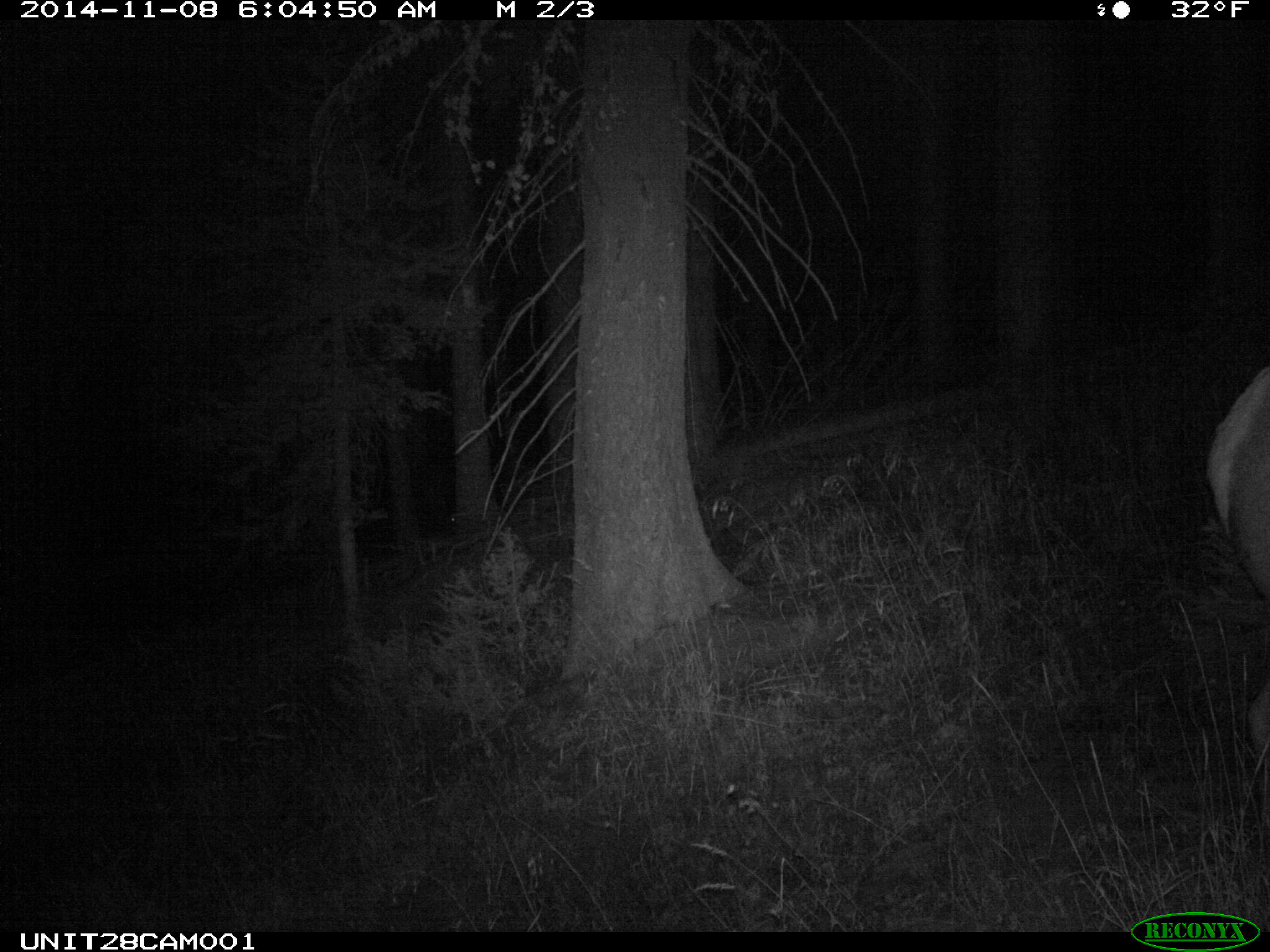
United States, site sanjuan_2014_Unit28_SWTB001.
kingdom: Animalia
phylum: Chordata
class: Mammalia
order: Artiodactyla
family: Cervidae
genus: Cervus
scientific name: Cervus elaphus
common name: red deer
Cervus elaphus (red deer).